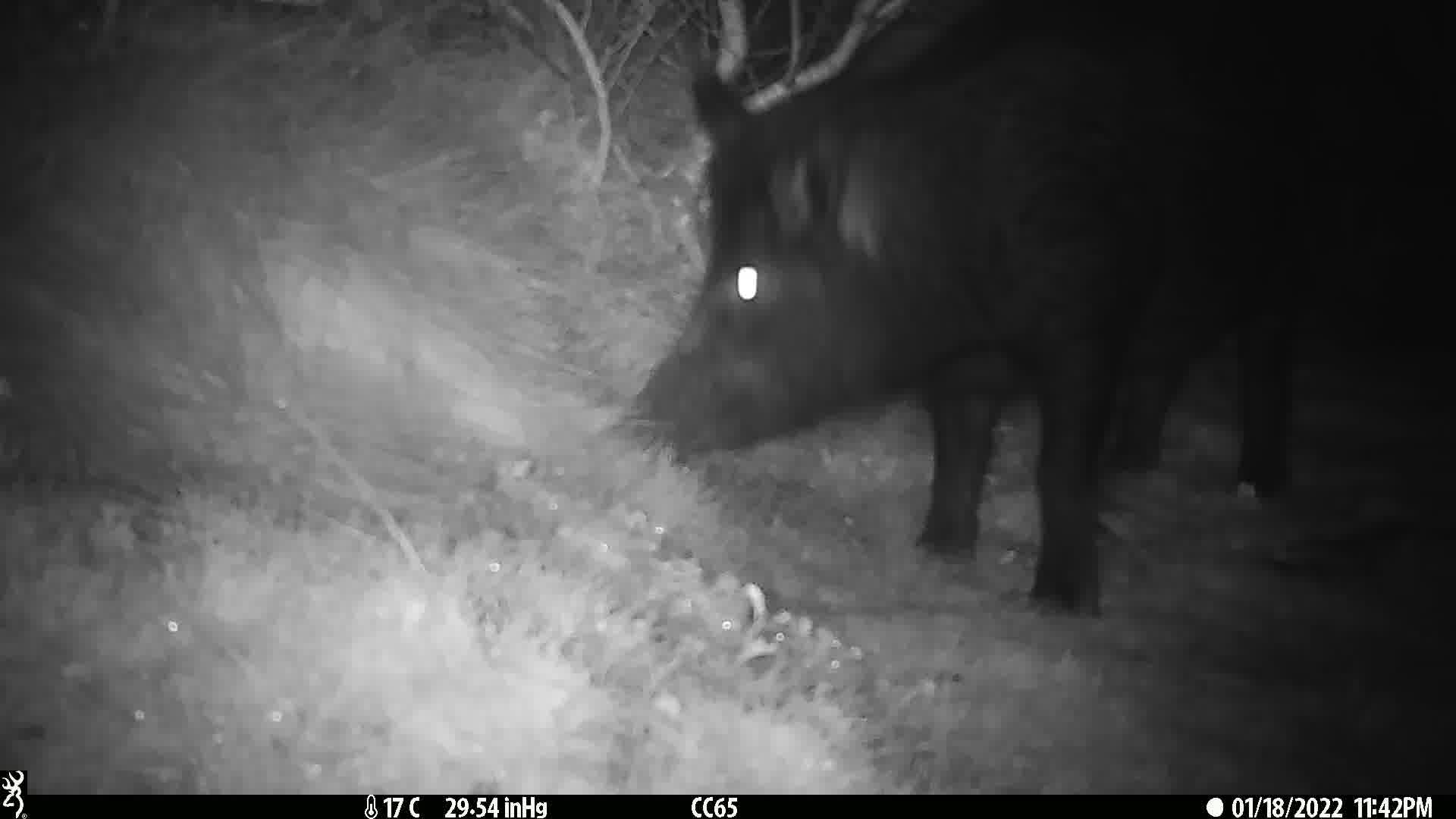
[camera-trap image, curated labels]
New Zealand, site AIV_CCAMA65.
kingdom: Animalia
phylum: Chordata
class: Mammalia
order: Artiodactyla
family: Suidae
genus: Sus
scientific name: Sus scrofa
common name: pig